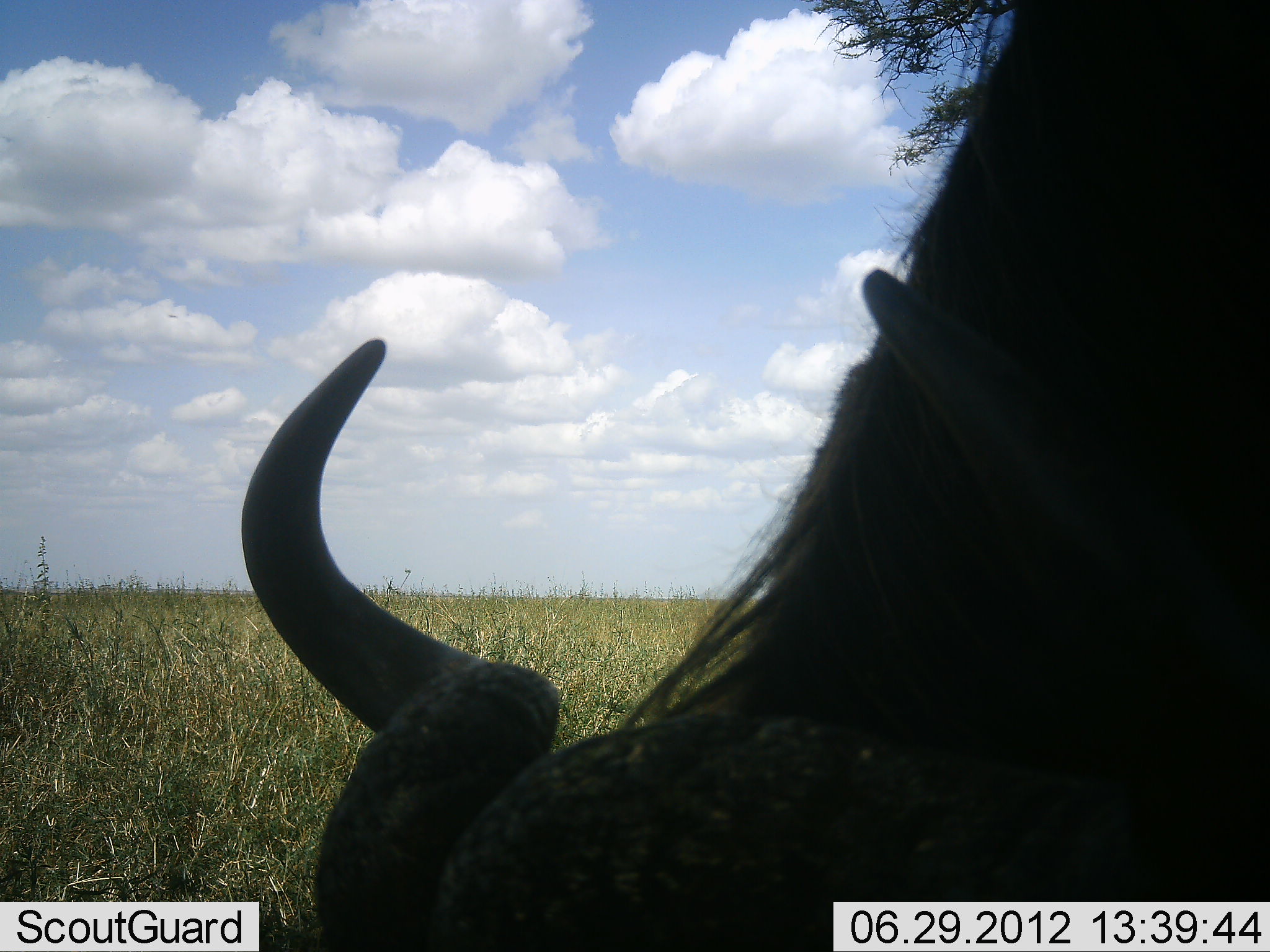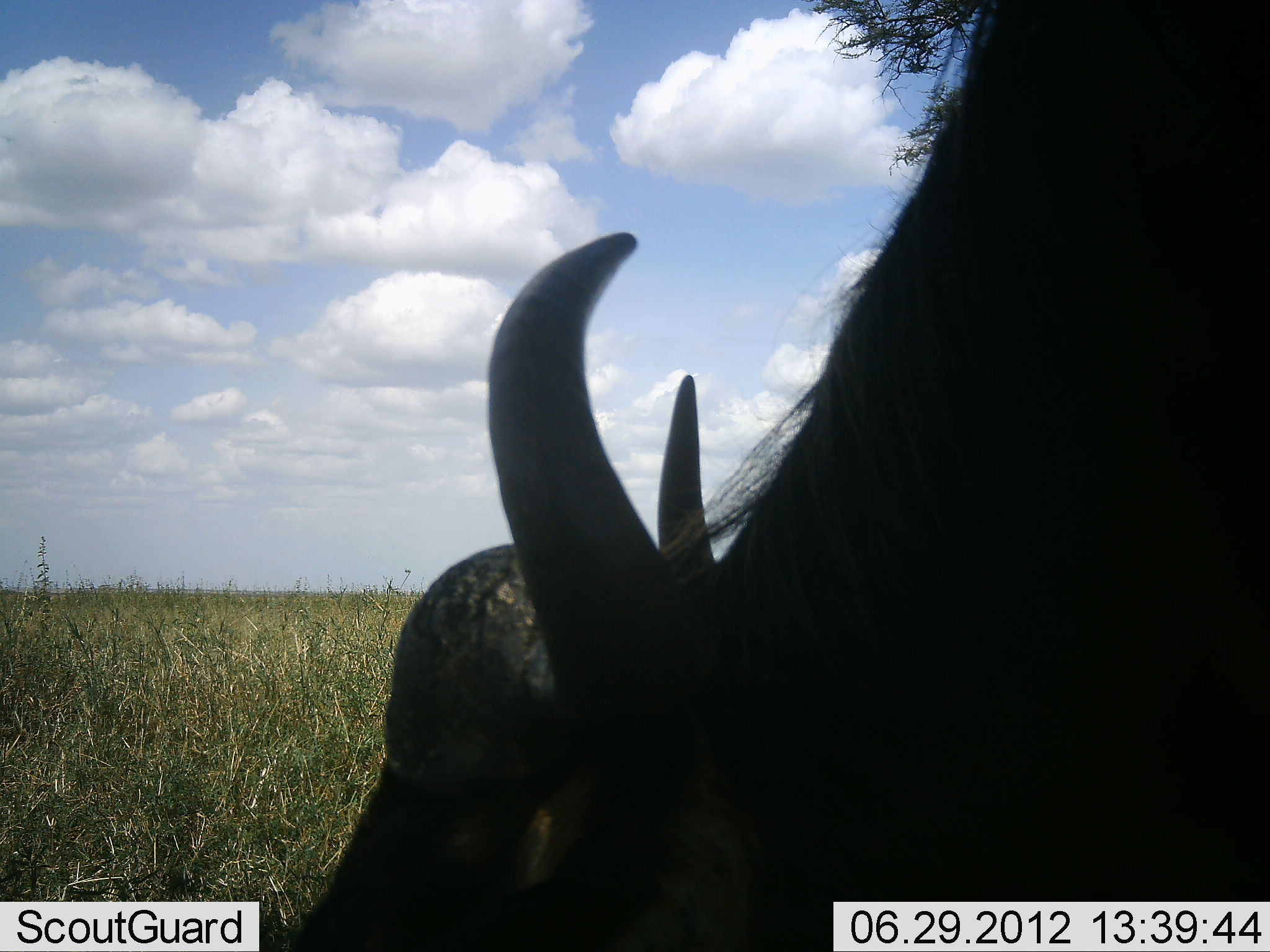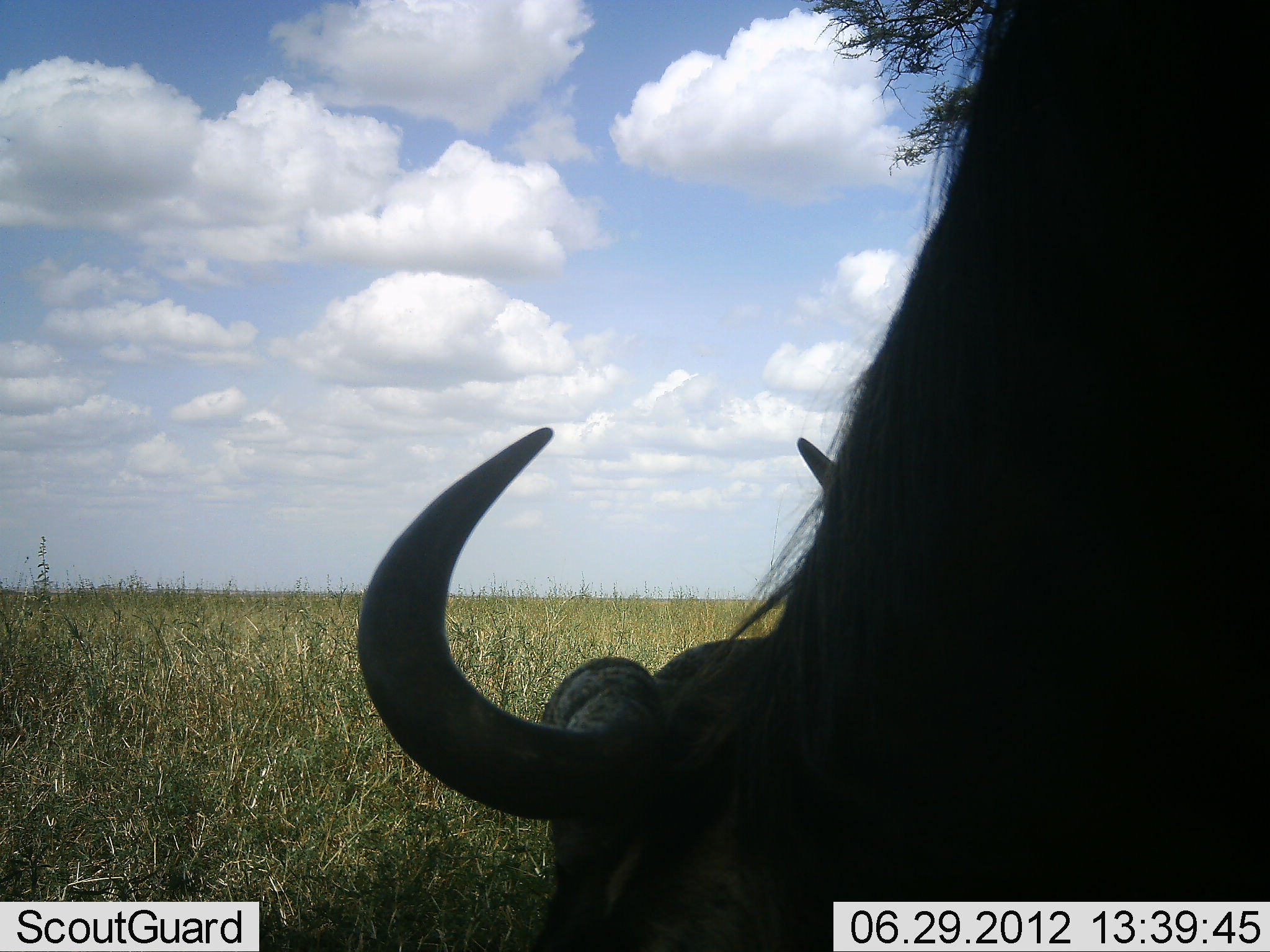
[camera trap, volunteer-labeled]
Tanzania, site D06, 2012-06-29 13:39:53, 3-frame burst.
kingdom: Animalia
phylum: Chordata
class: Mammalia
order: Artiodactyla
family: Bovidae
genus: Connochaetes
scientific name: Connochaetes taurinus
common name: blue wildebeest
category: wildebeest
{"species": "wildebeest (blue wildebeest) (Connochaetes taurinus)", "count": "1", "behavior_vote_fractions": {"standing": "40%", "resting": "0%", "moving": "10%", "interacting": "0%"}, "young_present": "0%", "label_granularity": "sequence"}